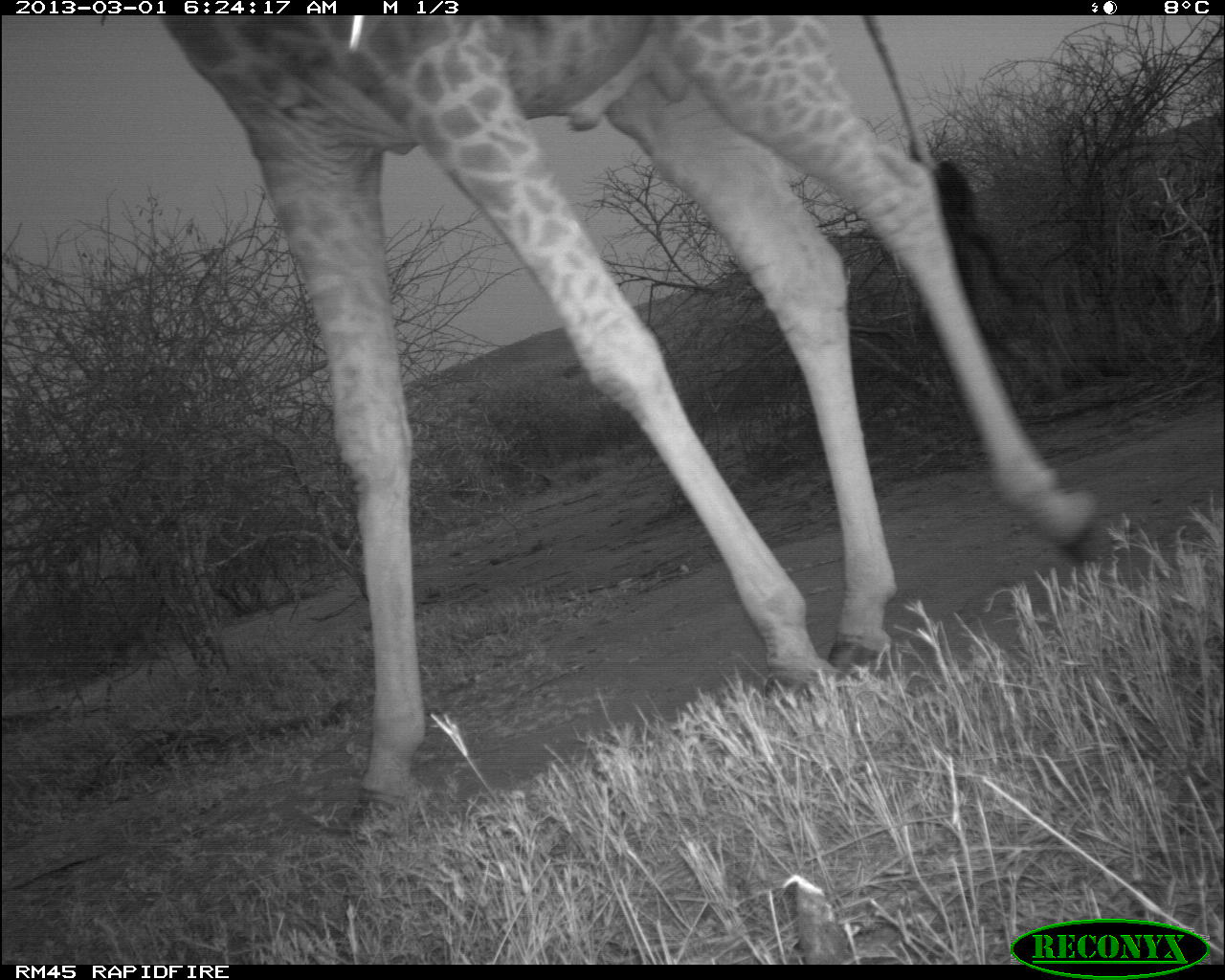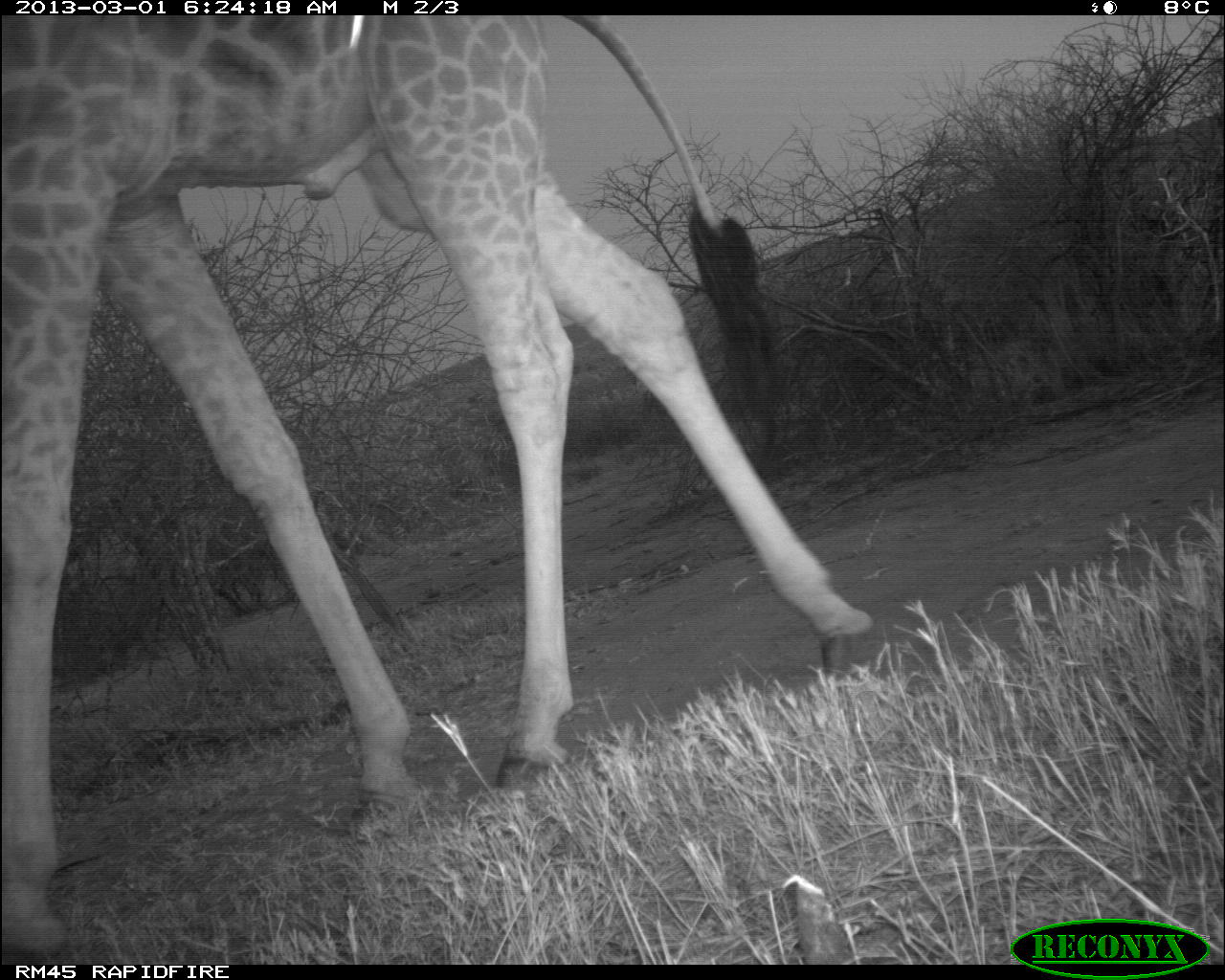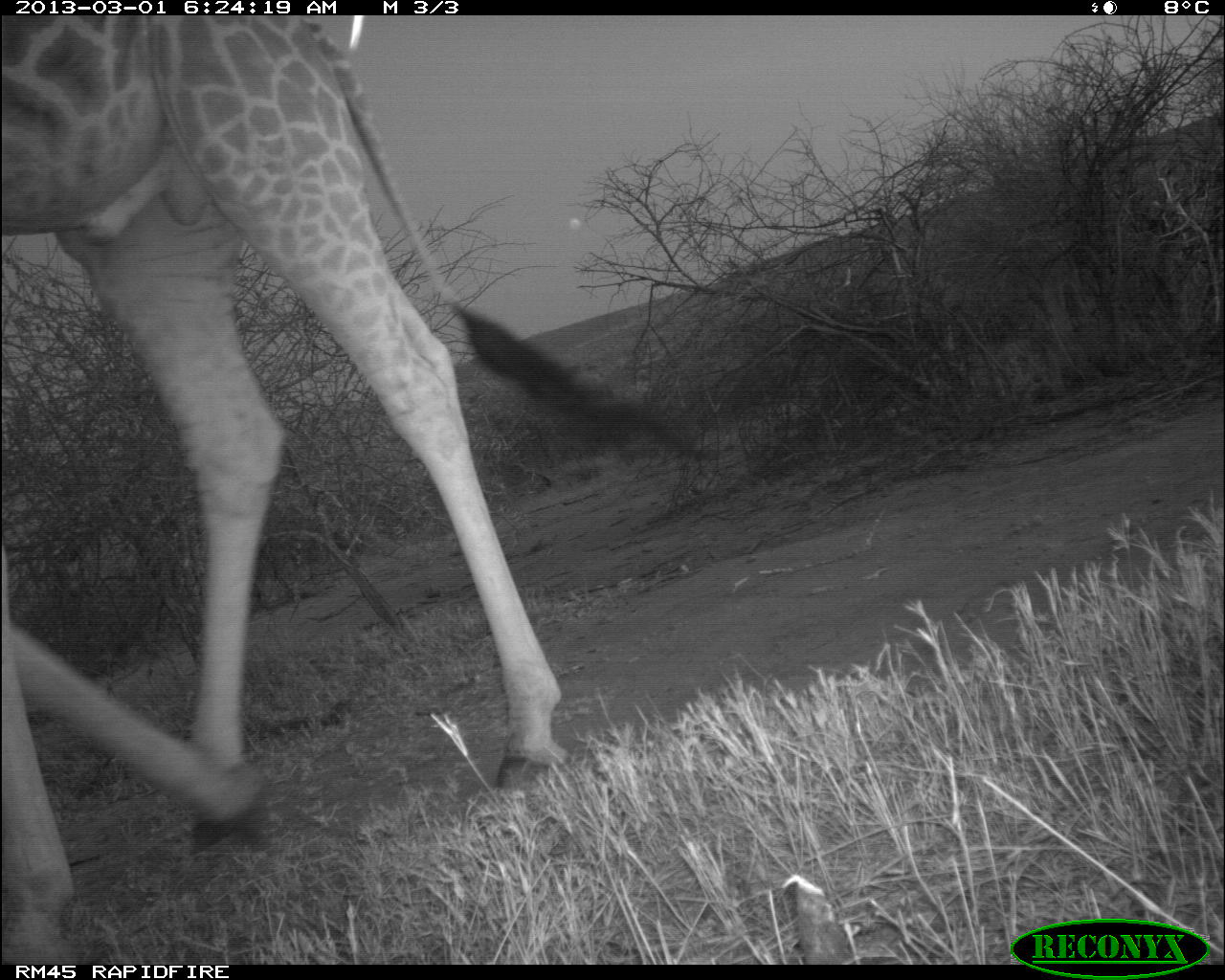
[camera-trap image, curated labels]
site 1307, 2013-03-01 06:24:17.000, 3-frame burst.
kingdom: Animalia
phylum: Chordata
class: Mammalia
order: Artiodactyla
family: Giraffidae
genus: Giraffa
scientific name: Giraffa camelopardalis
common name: giraffe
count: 1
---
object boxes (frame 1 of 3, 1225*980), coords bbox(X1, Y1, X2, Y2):
giraffa camelopardalis: bbox(158, 11, 1115, 848)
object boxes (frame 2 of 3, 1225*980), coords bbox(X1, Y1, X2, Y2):
giraffa camelopardalis: bbox(0, 11, 876, 964)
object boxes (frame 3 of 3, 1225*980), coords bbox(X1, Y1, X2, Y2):
giraffa camelopardalis: bbox(0, 11, 696, 966)